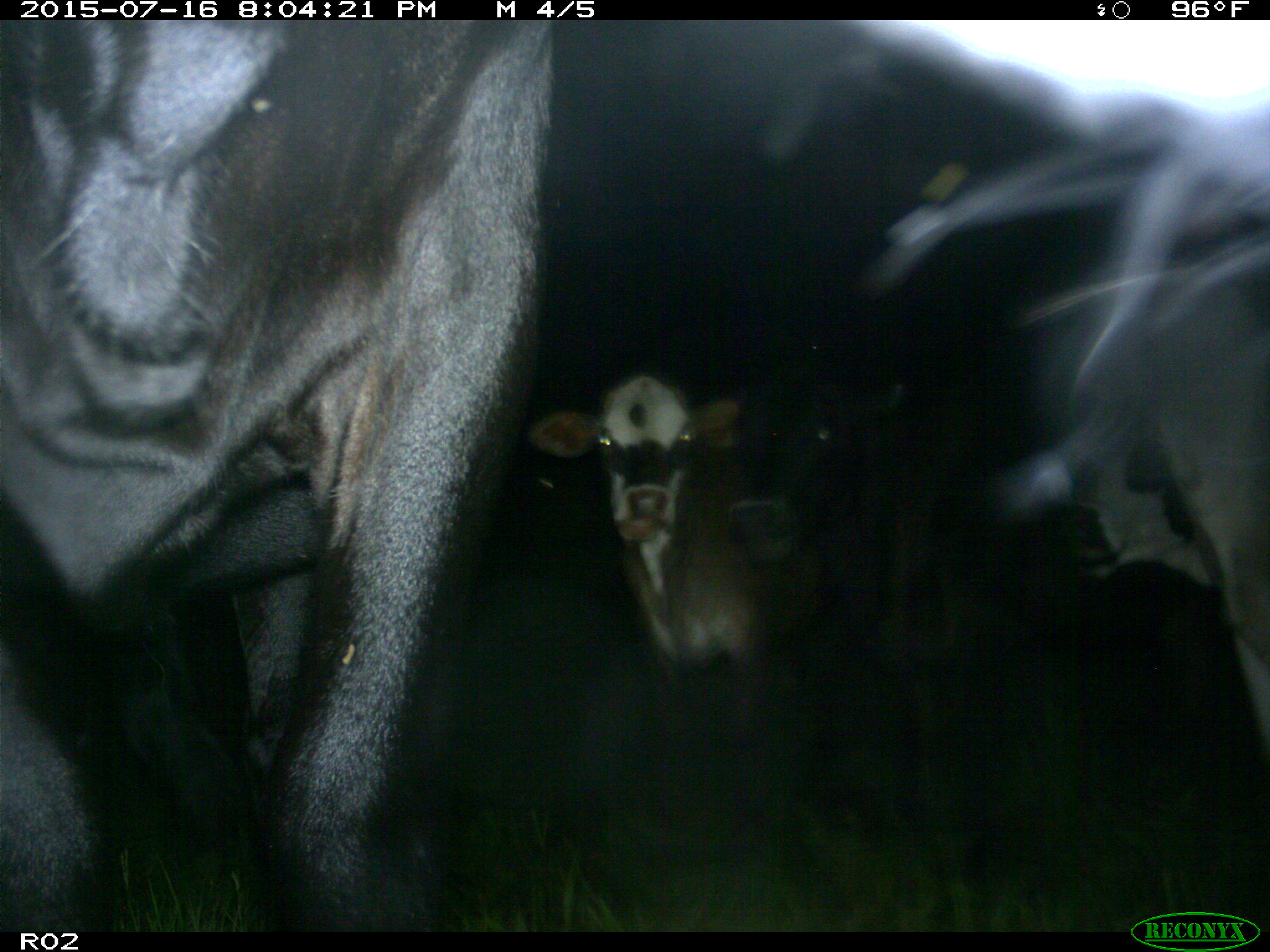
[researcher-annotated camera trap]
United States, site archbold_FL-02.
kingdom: Animalia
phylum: Chordata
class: Mammalia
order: Artiodactyla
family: Bovidae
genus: Bos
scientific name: Bos taurus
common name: domestic cow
Bos taurus (domestic cow).